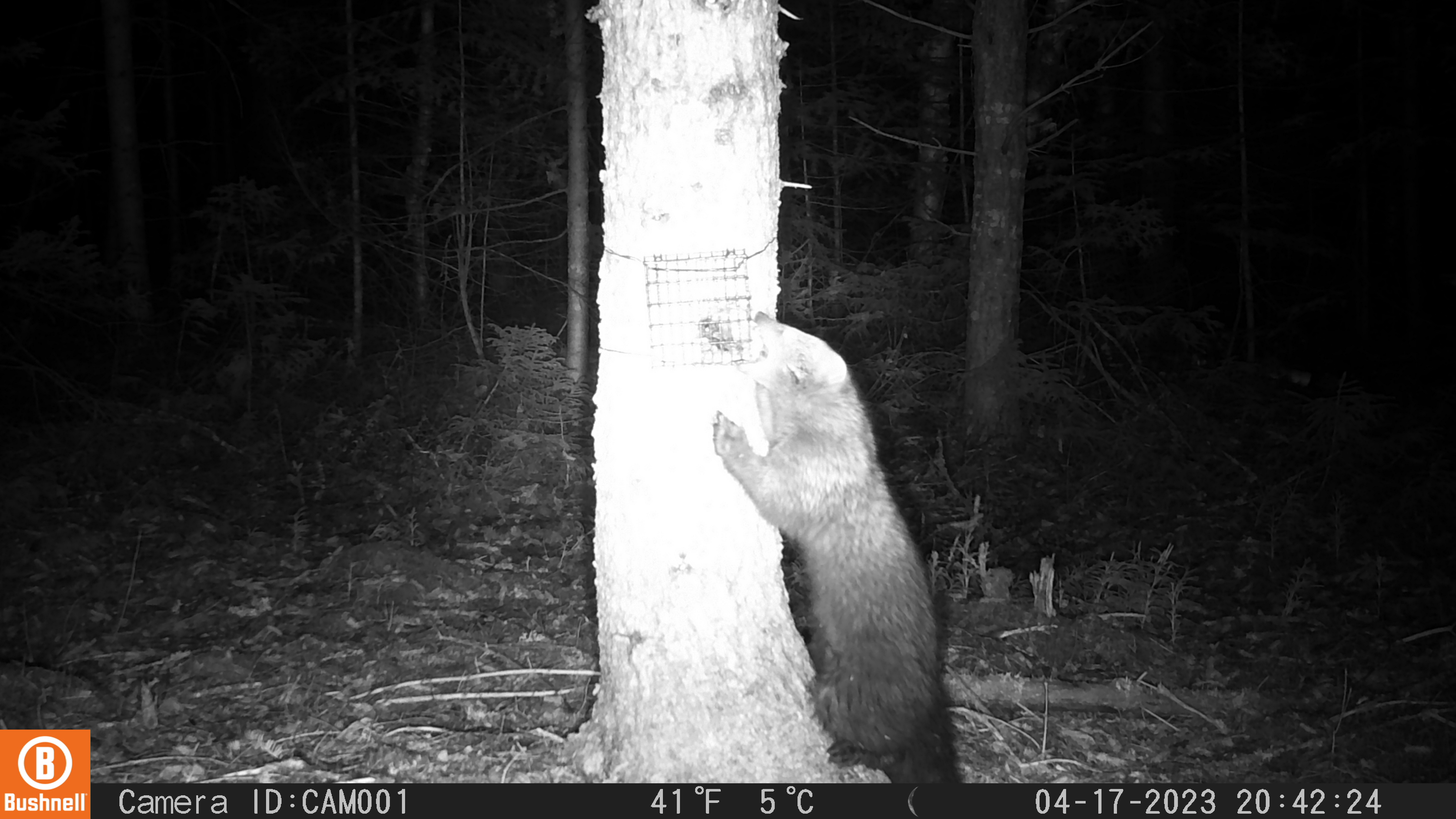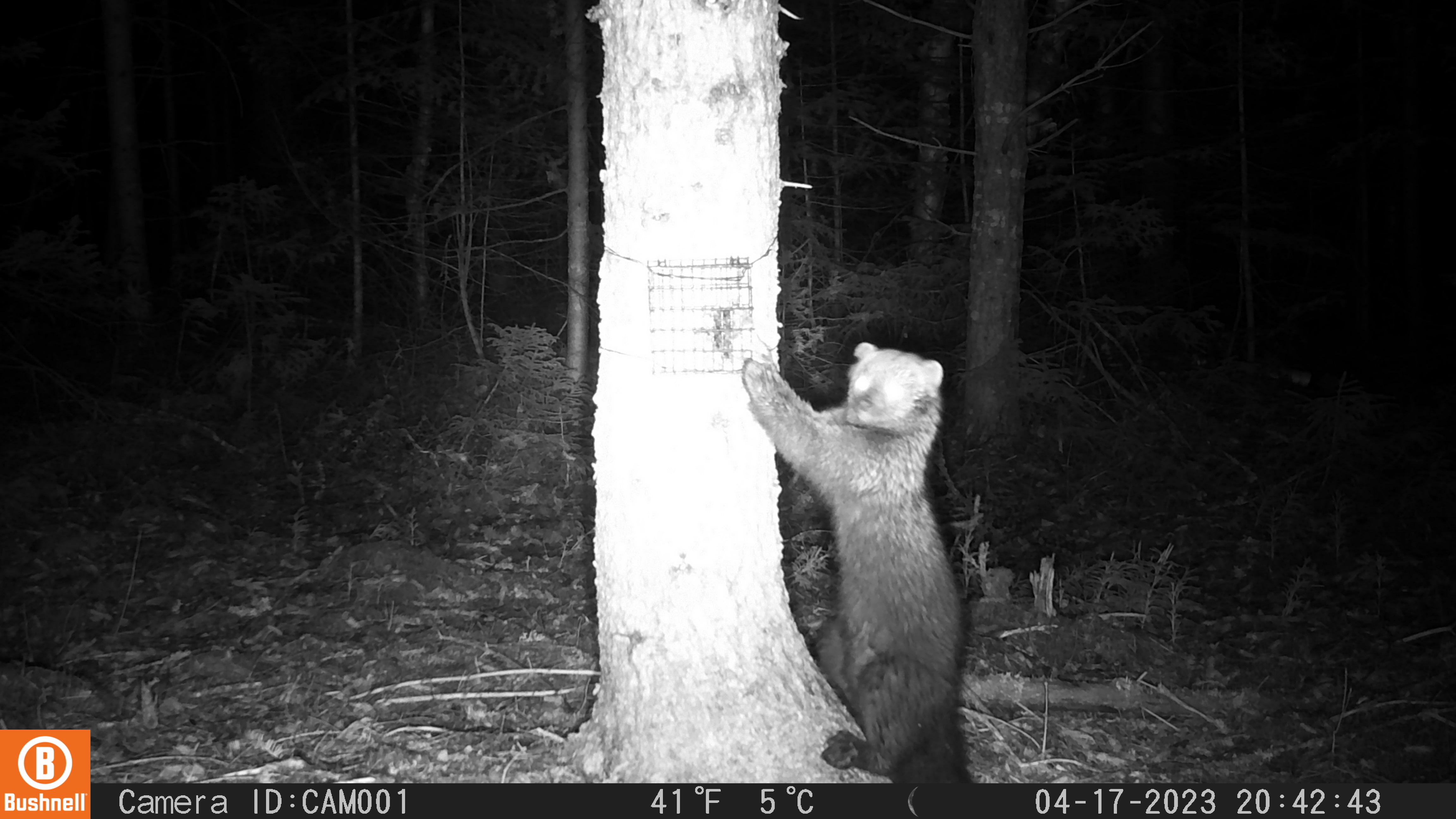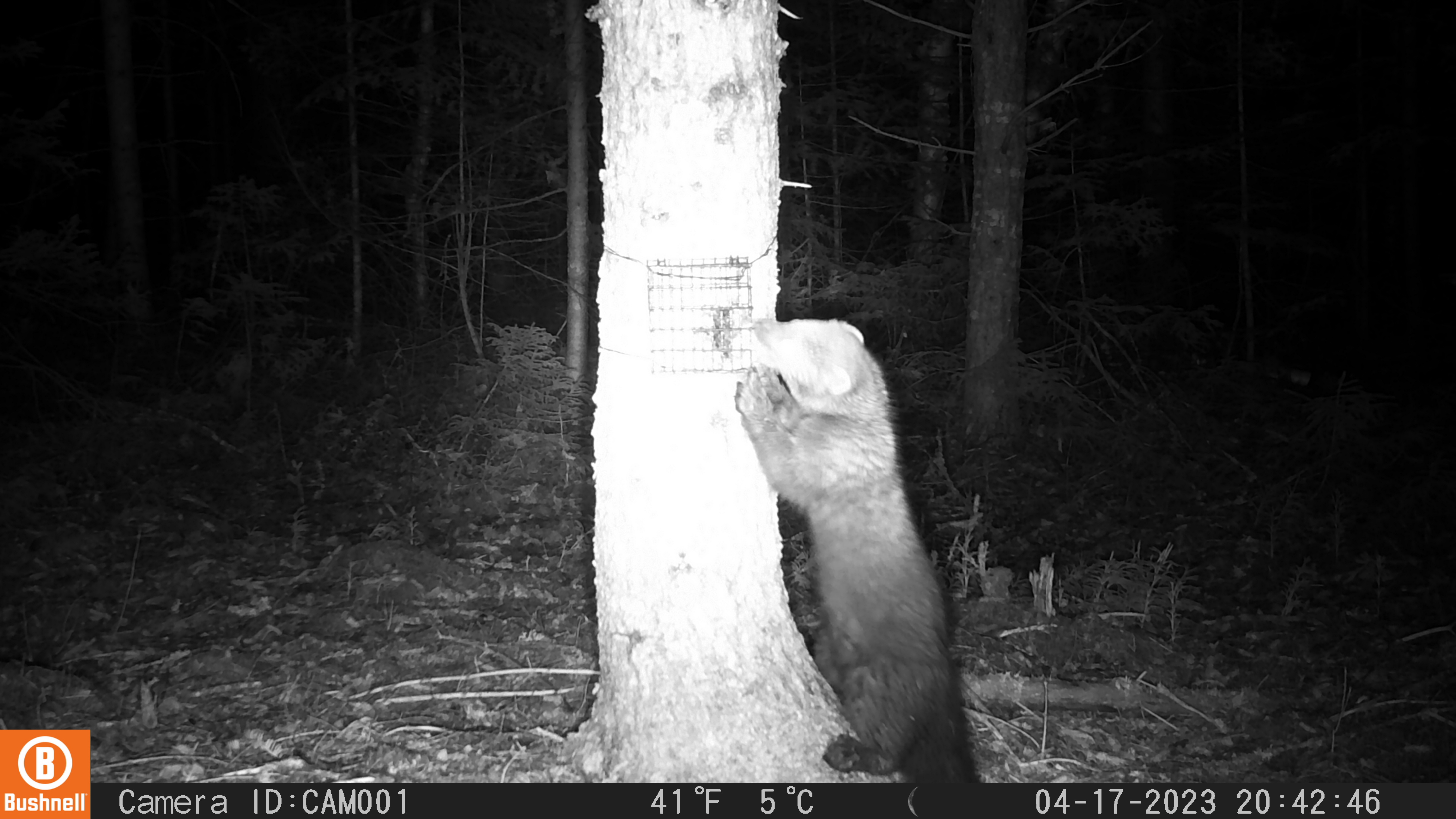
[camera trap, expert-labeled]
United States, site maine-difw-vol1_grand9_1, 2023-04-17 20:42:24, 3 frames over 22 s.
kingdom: Animalia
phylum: Chordata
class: Mammalia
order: Carnivora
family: Mustelidae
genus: Pekania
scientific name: Pekania pennanti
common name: fisher